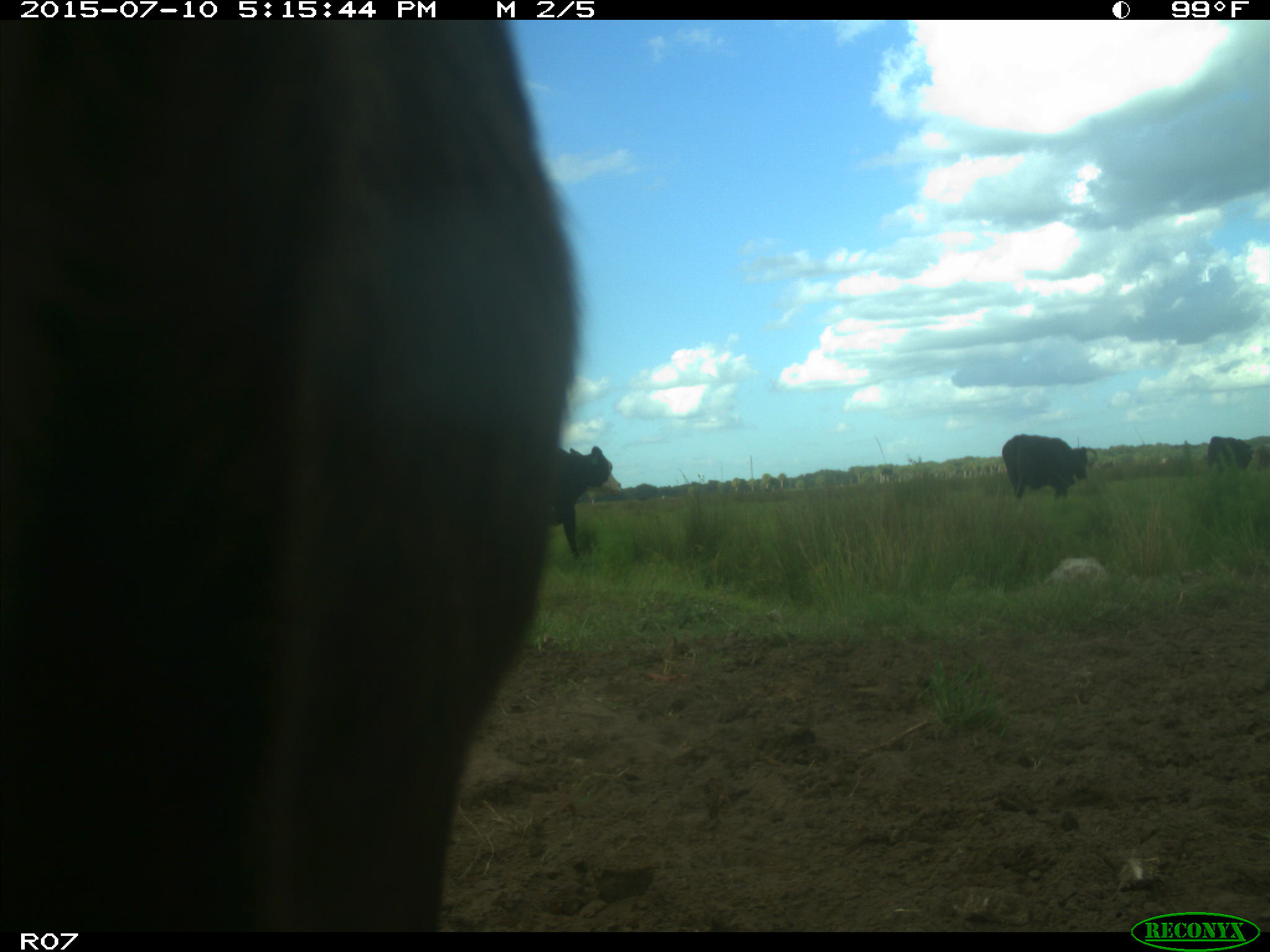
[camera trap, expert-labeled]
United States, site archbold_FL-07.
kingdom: Animalia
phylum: Chordata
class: Mammalia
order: Artiodactyla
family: Bovidae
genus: Bos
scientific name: Bos taurus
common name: domestic cow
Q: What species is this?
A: Bos taurus (domestic cow).